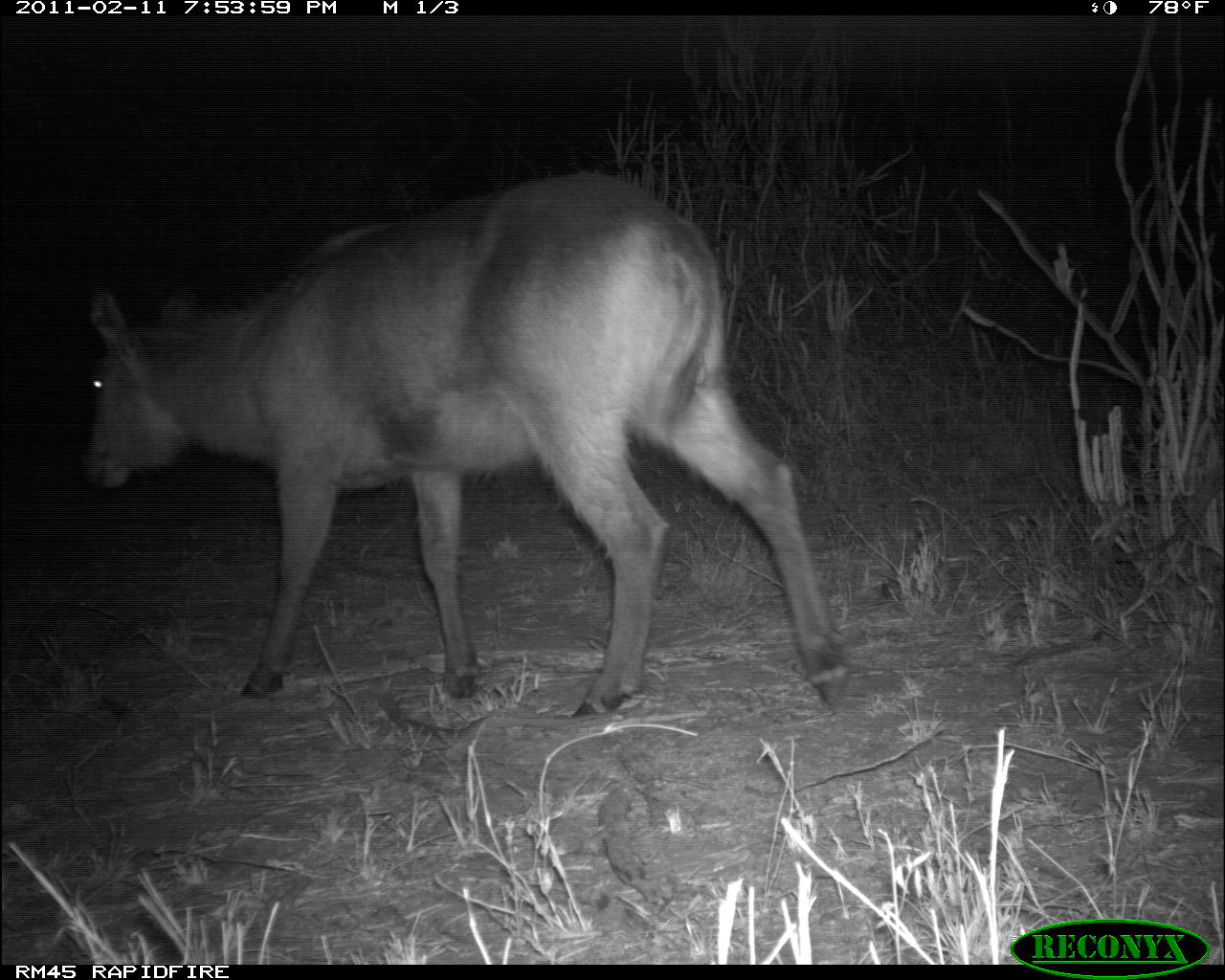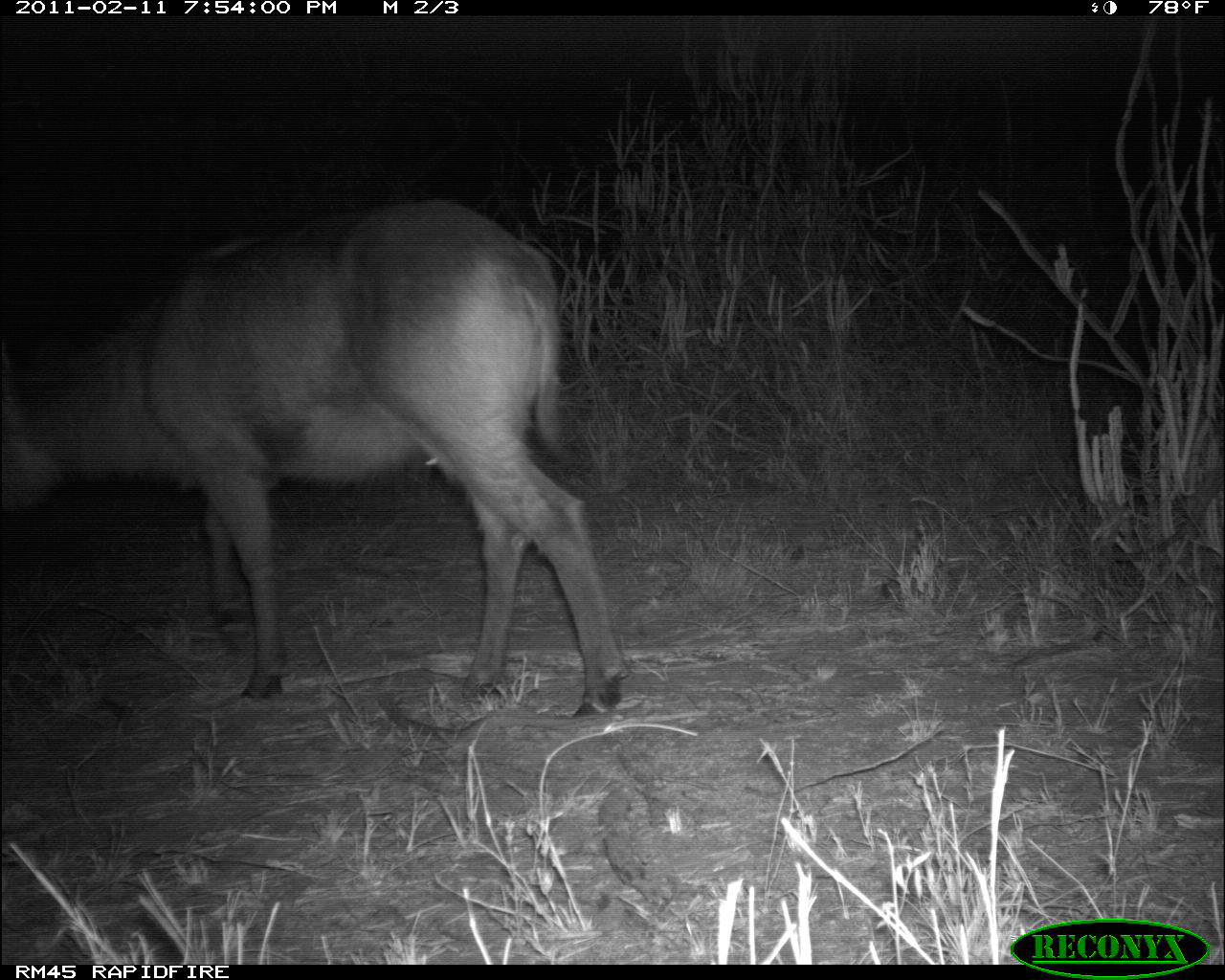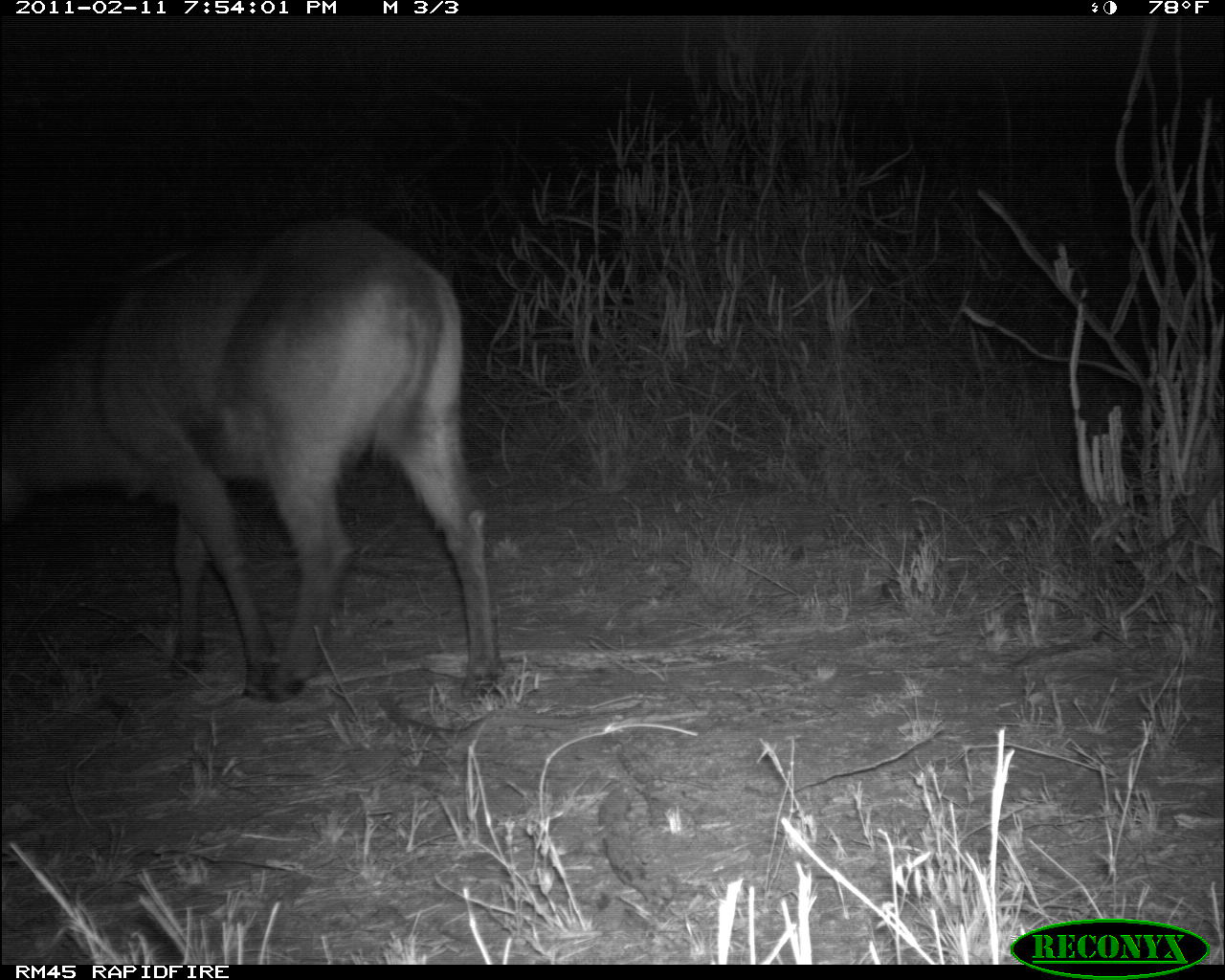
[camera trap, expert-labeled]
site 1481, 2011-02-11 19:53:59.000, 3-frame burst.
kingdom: Animalia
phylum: Chordata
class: Mammalia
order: Artiodactyla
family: Bovidae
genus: Kobus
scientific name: Kobus ellipsiprymnus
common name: waterbuck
Kobus ellipsiprymnus (waterbuck), count 1.